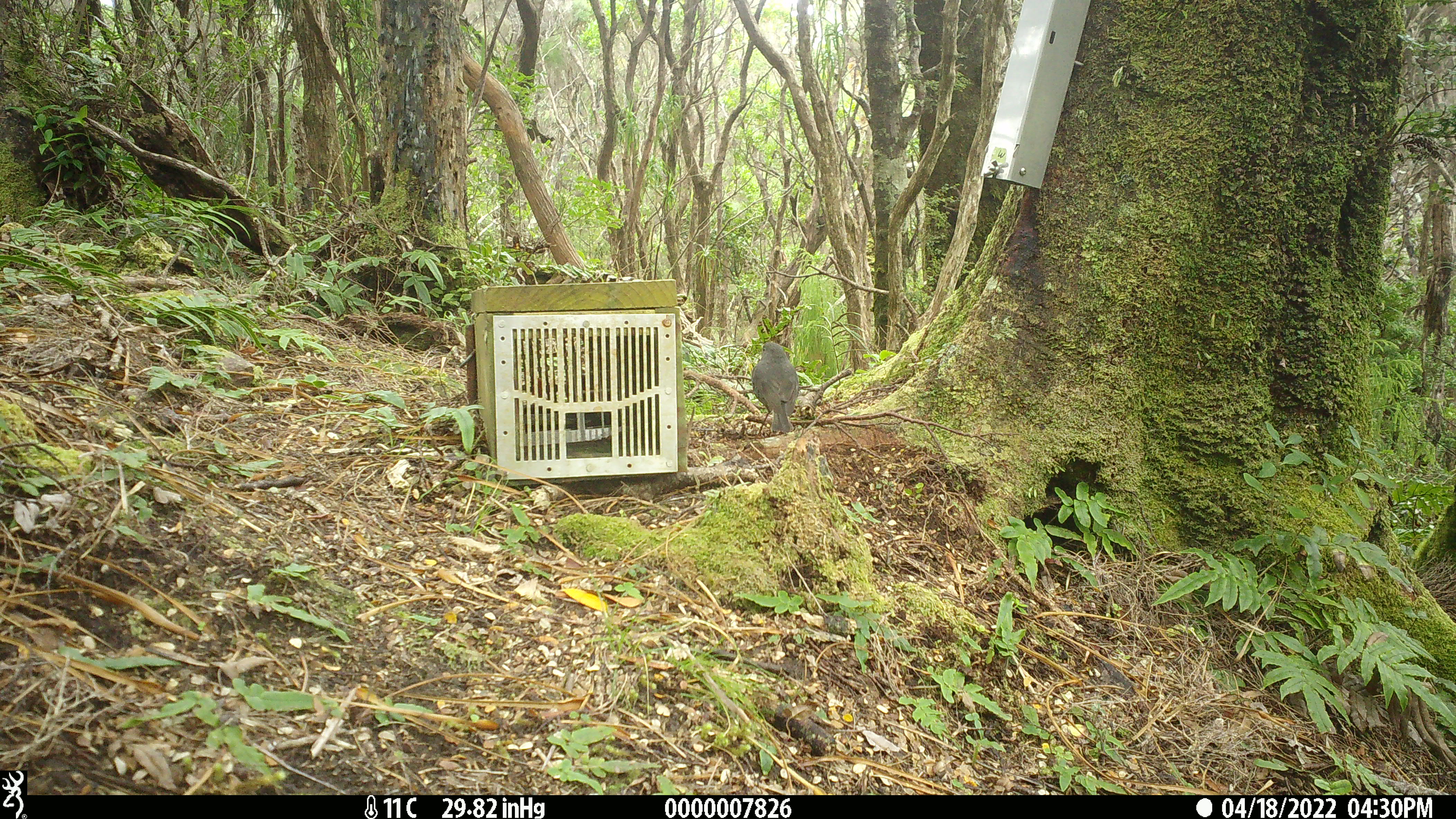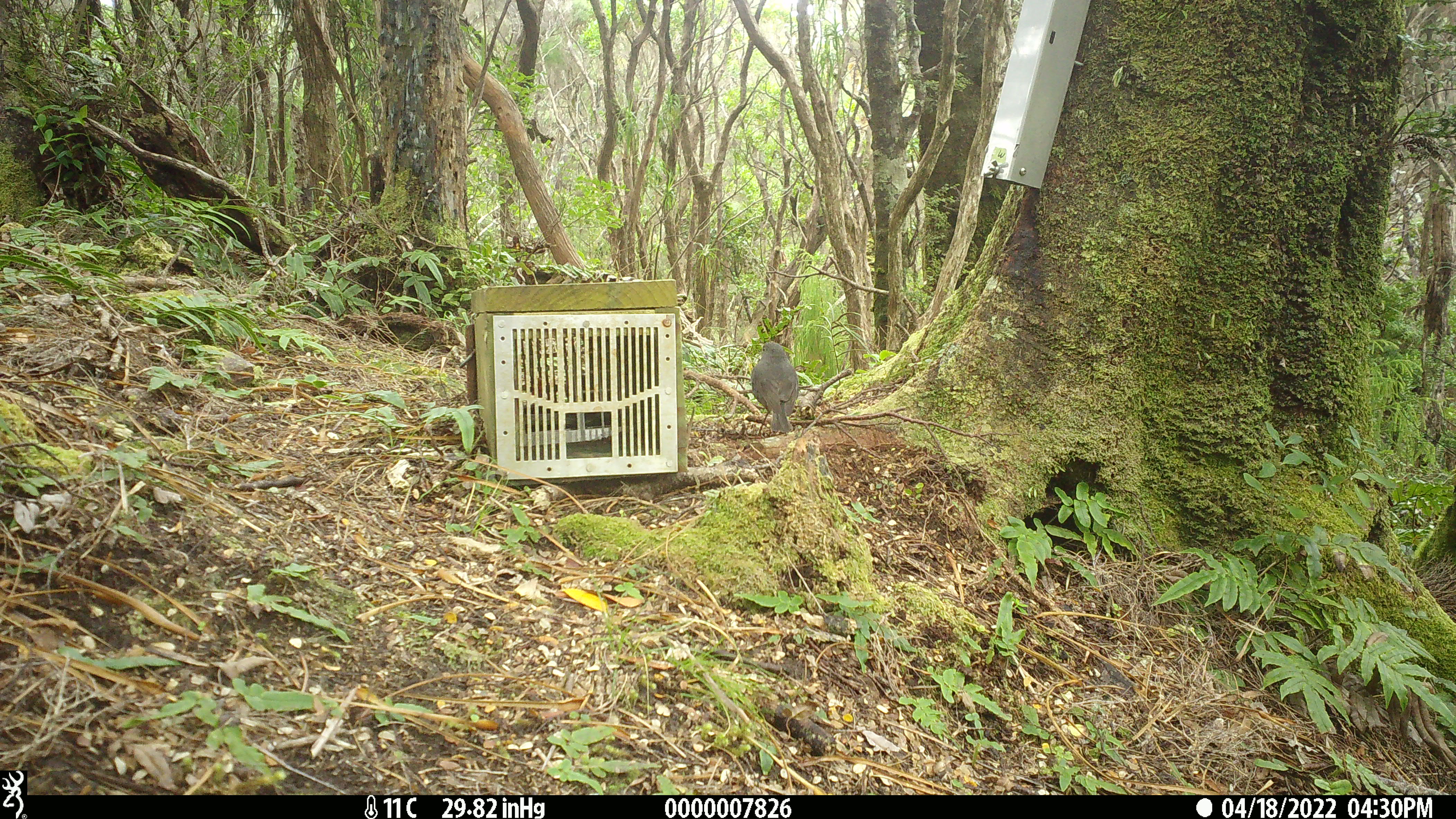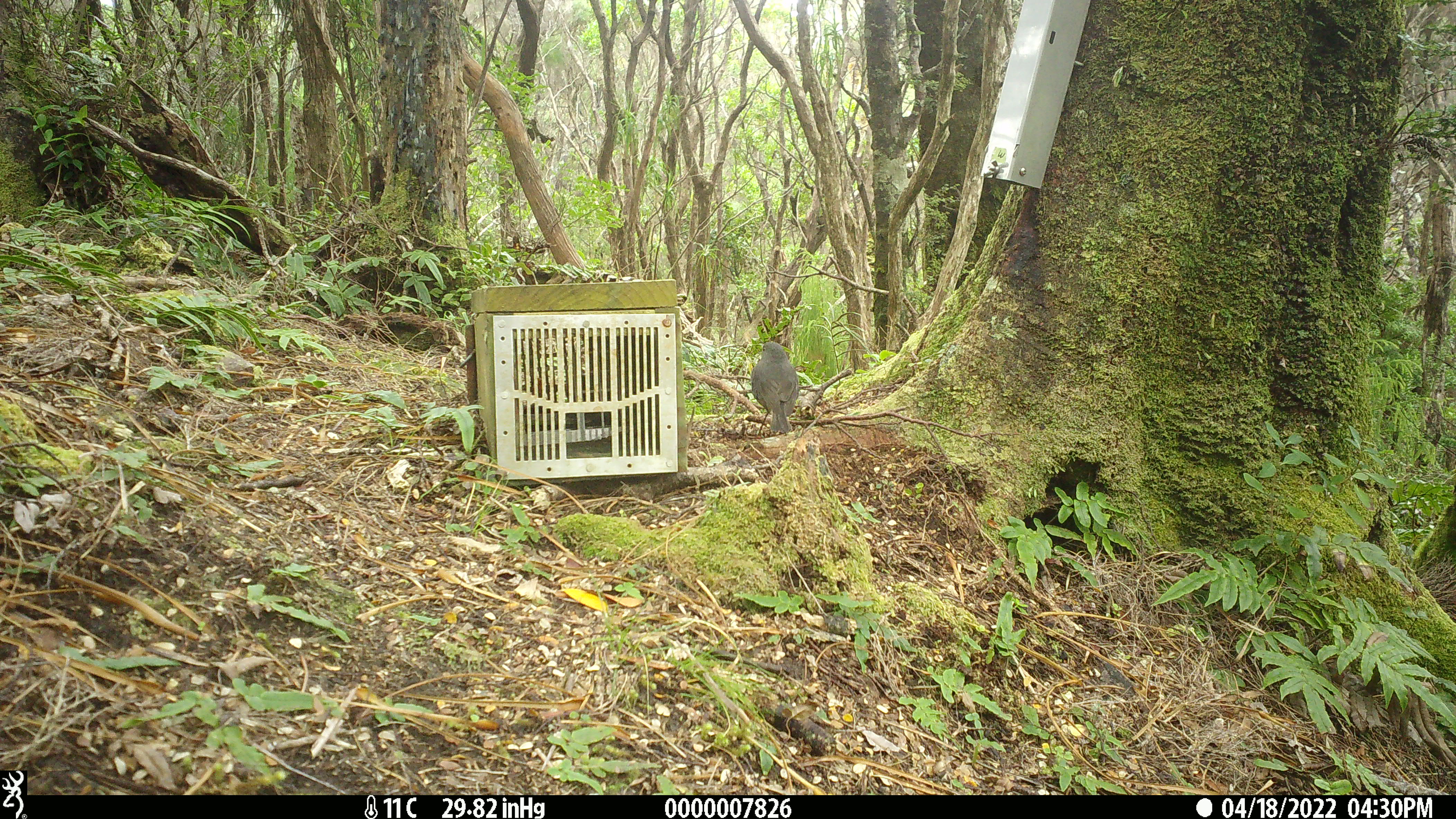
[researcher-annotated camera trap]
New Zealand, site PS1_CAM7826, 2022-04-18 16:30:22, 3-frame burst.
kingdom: Animalia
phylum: Chordata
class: Aves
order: Passeriformes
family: Petroicidae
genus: Petroica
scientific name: Petroica australis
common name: new zealand robin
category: robin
Robin (new zealand robin) (Petroica australis).